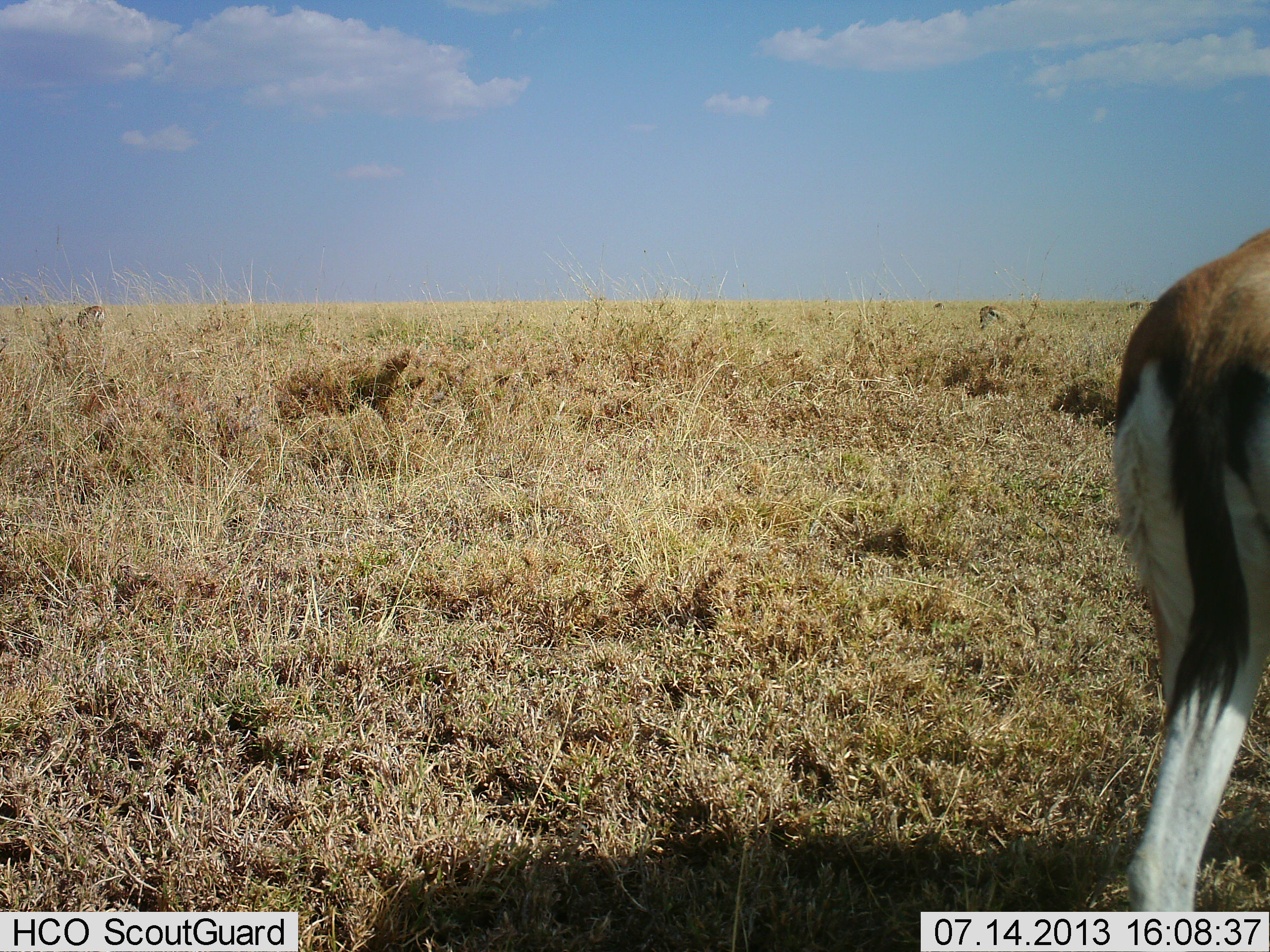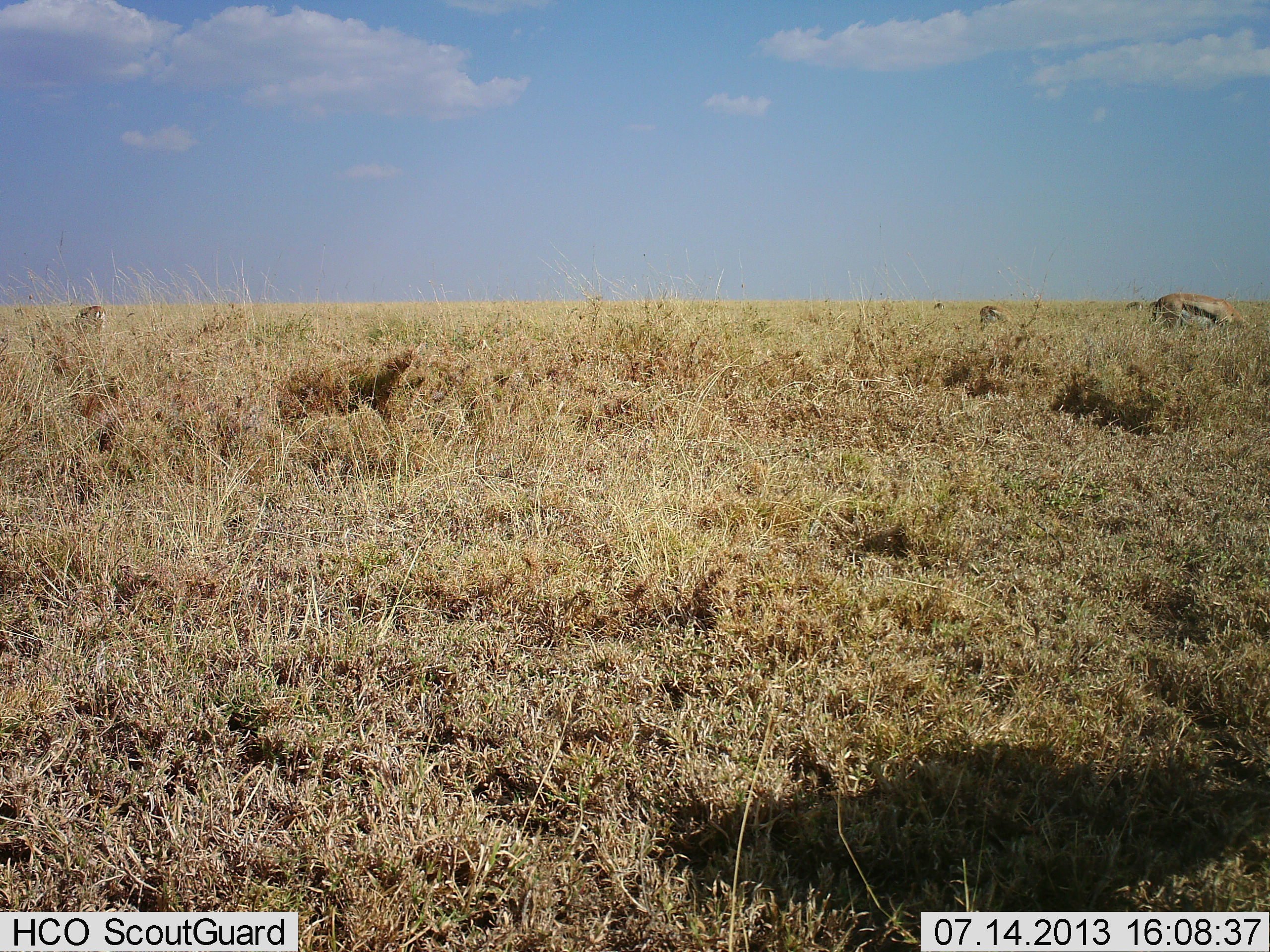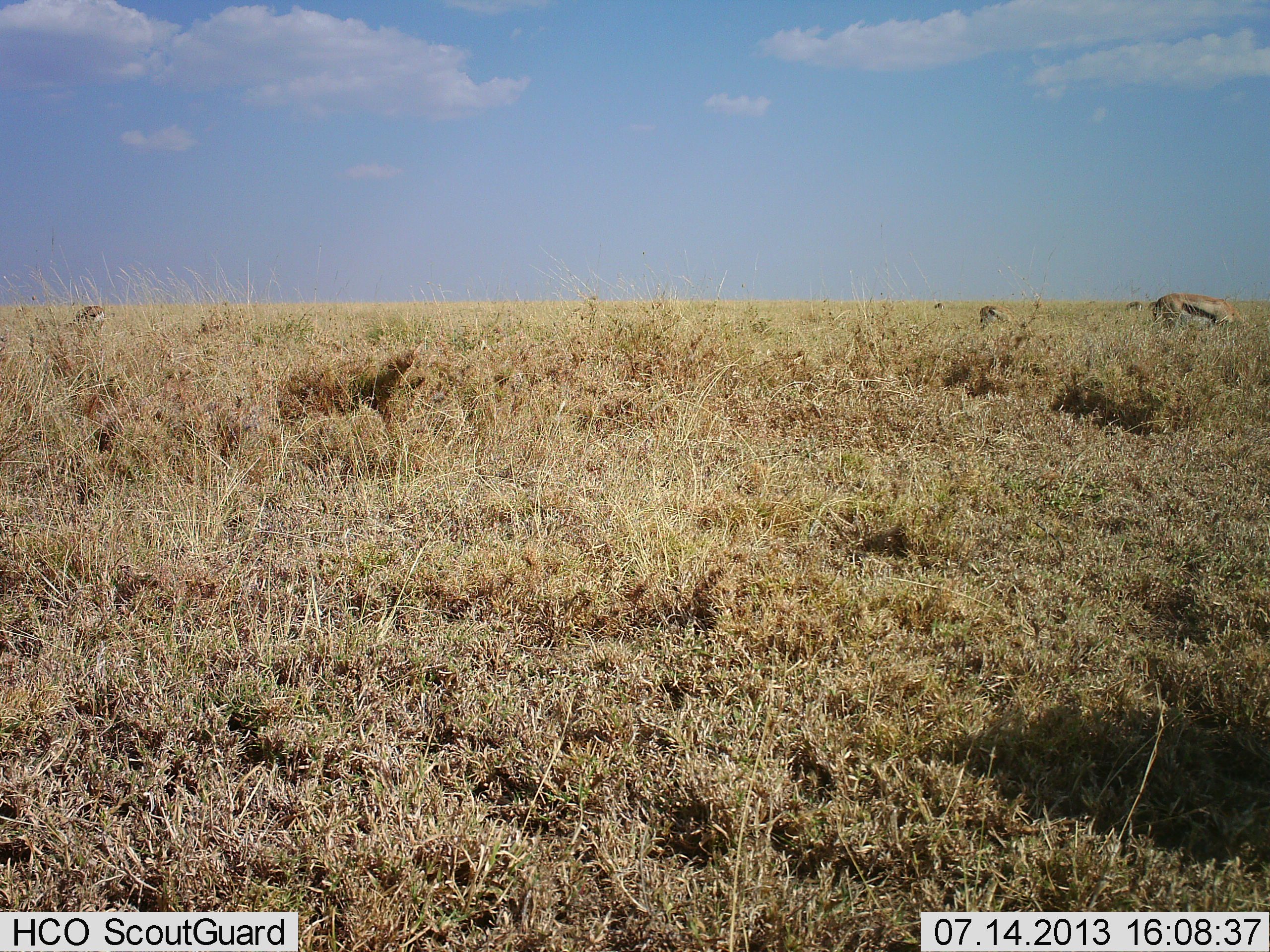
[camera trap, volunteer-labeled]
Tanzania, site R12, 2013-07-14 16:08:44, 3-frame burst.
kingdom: Animalia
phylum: Chordata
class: Mammalia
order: Artiodactyla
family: Bovidae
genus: Eudorcas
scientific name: Eudorcas thomsonii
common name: thomson's gazelle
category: gazellethomsons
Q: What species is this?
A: Gazellethomsons (thomson's gazelle) (Eudorcas thomsonii).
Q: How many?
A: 3.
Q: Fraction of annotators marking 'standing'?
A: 33%.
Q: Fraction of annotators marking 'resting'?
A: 3%.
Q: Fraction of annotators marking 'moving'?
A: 67%.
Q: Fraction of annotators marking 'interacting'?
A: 0%.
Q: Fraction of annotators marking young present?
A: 3%.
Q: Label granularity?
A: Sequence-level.